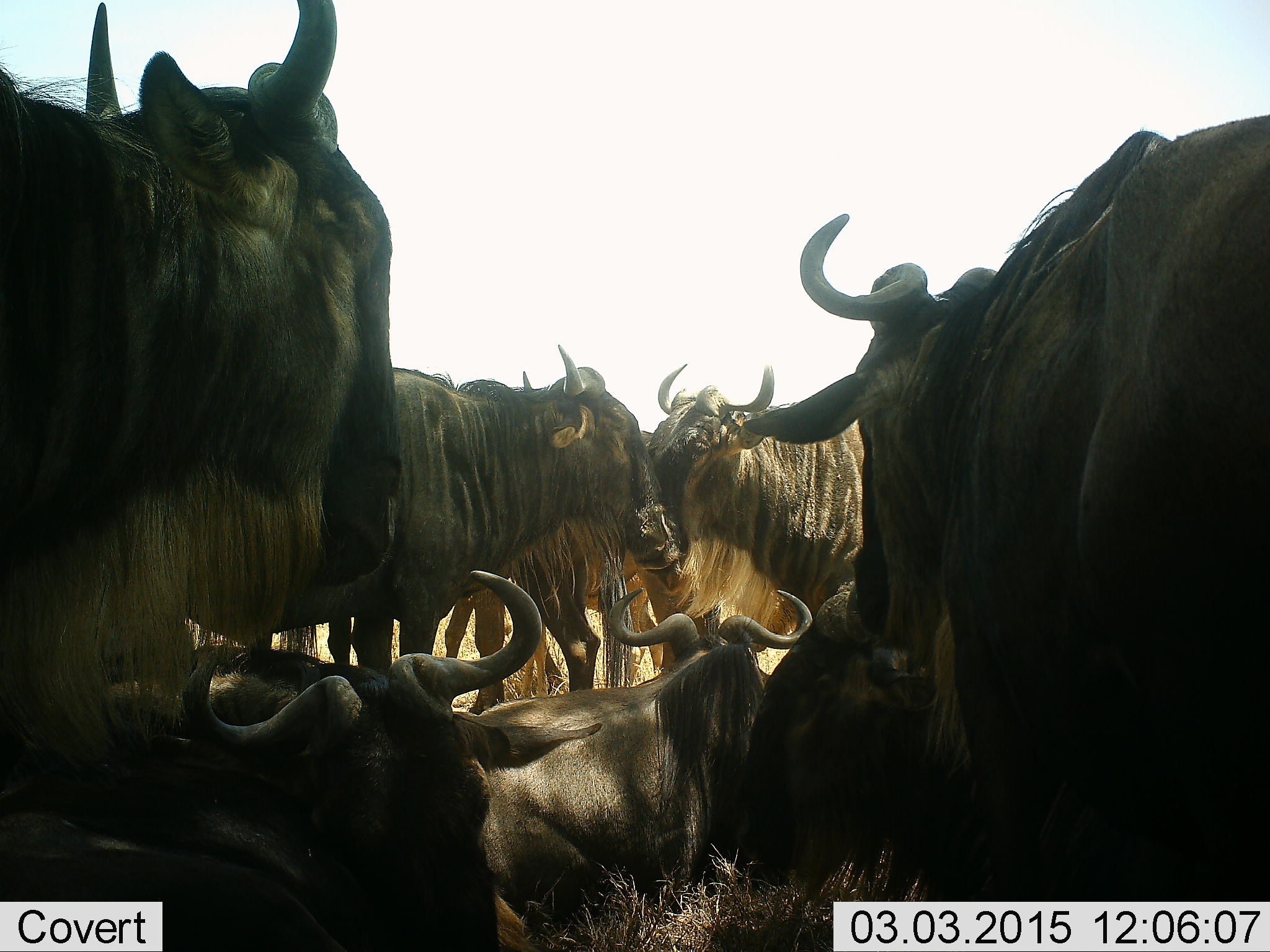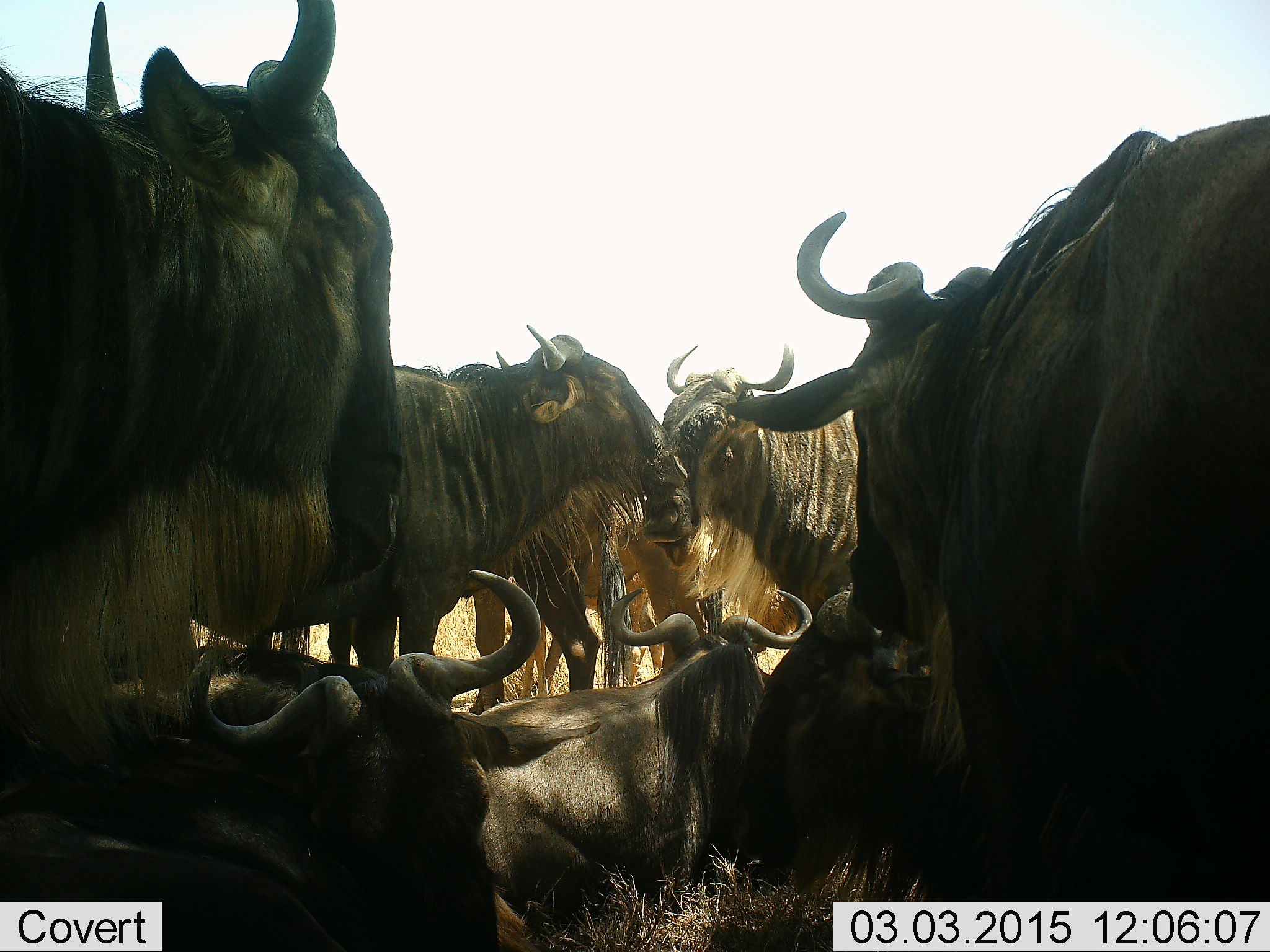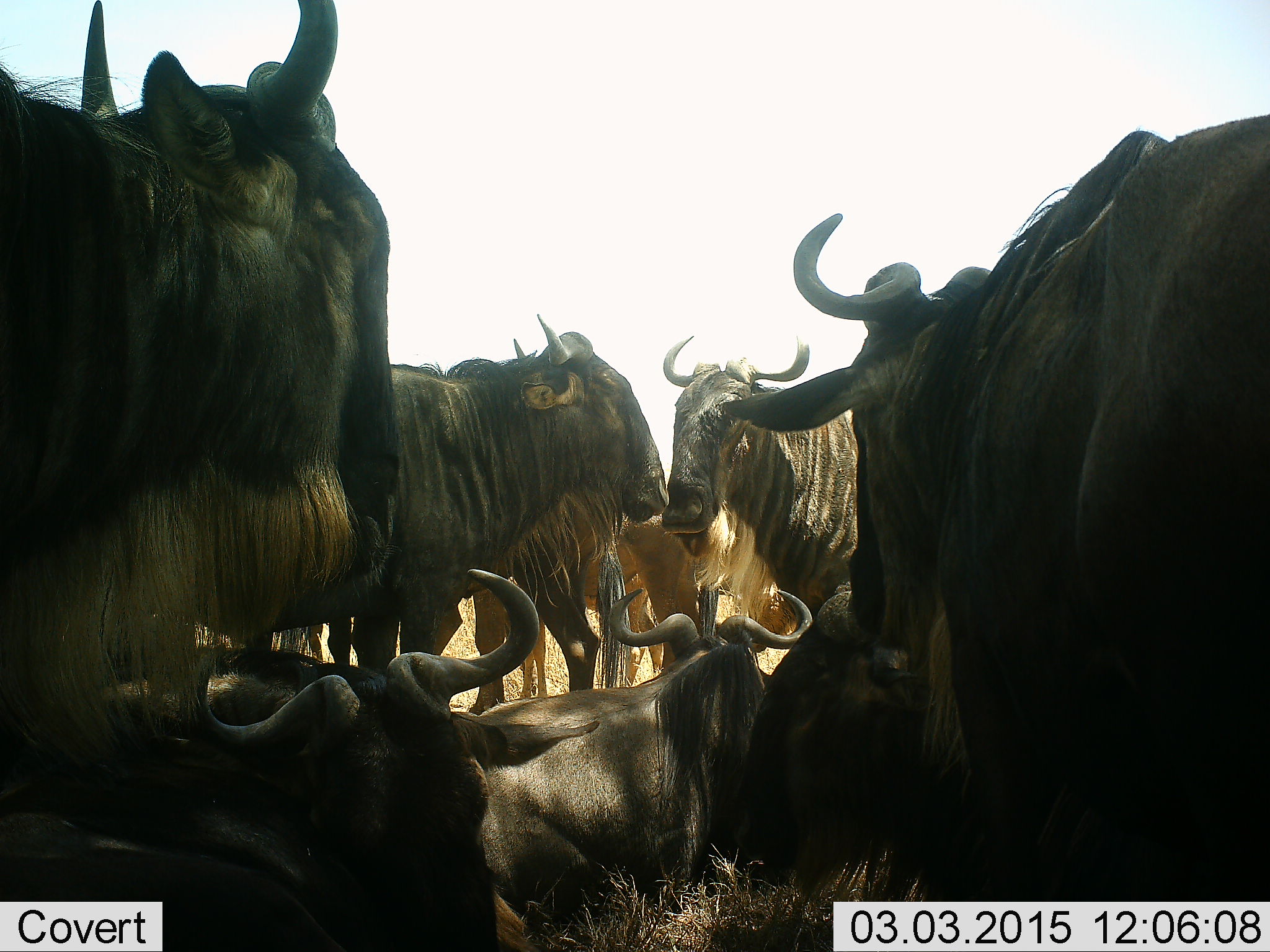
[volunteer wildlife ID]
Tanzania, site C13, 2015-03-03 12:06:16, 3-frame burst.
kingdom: Animalia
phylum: Chordata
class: Mammalia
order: Artiodactyla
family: Bovidae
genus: Connochaetes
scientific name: Connochaetes taurinus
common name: blue wildebeest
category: wildebeest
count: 9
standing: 90%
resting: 100%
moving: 10%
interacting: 50%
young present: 0%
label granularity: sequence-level